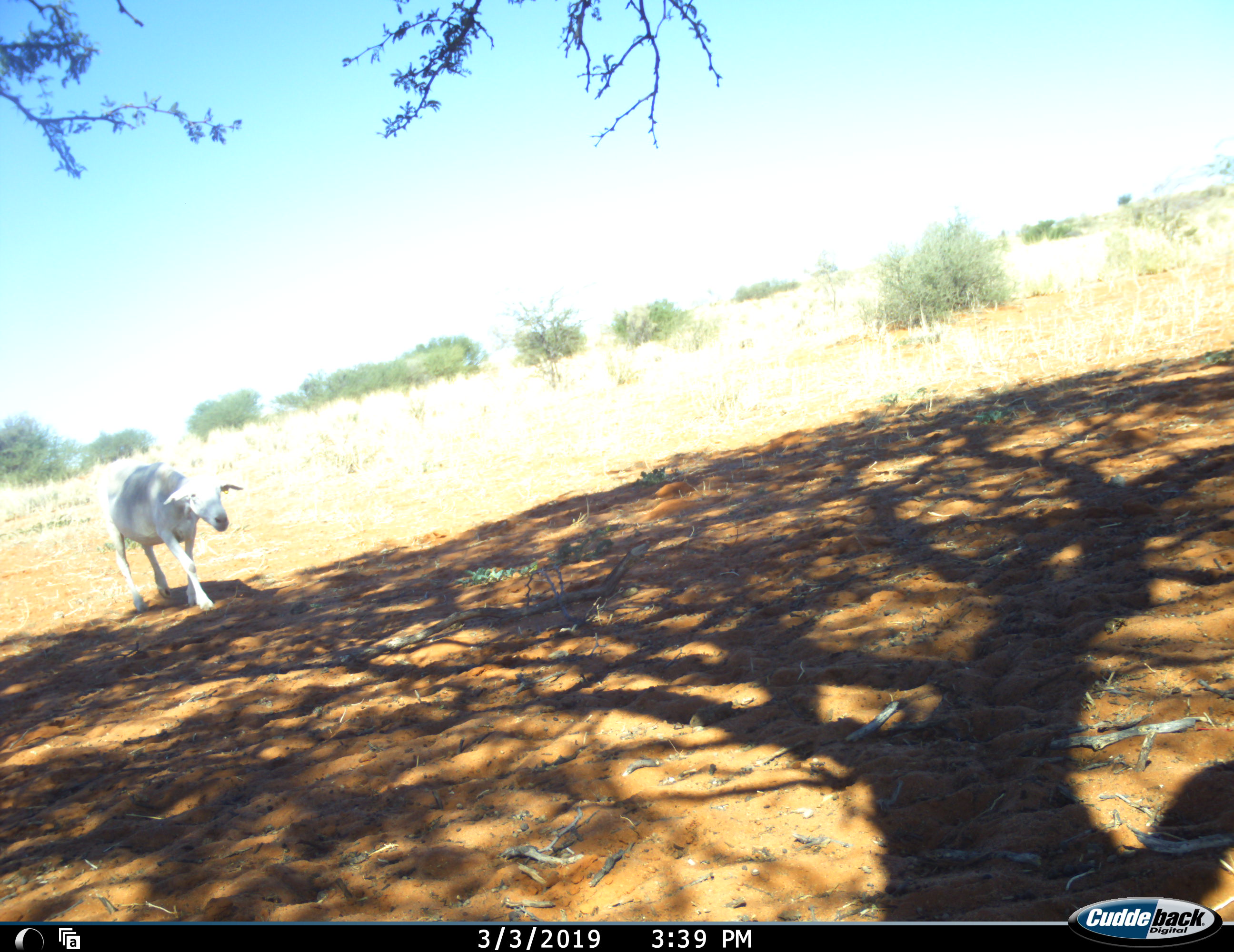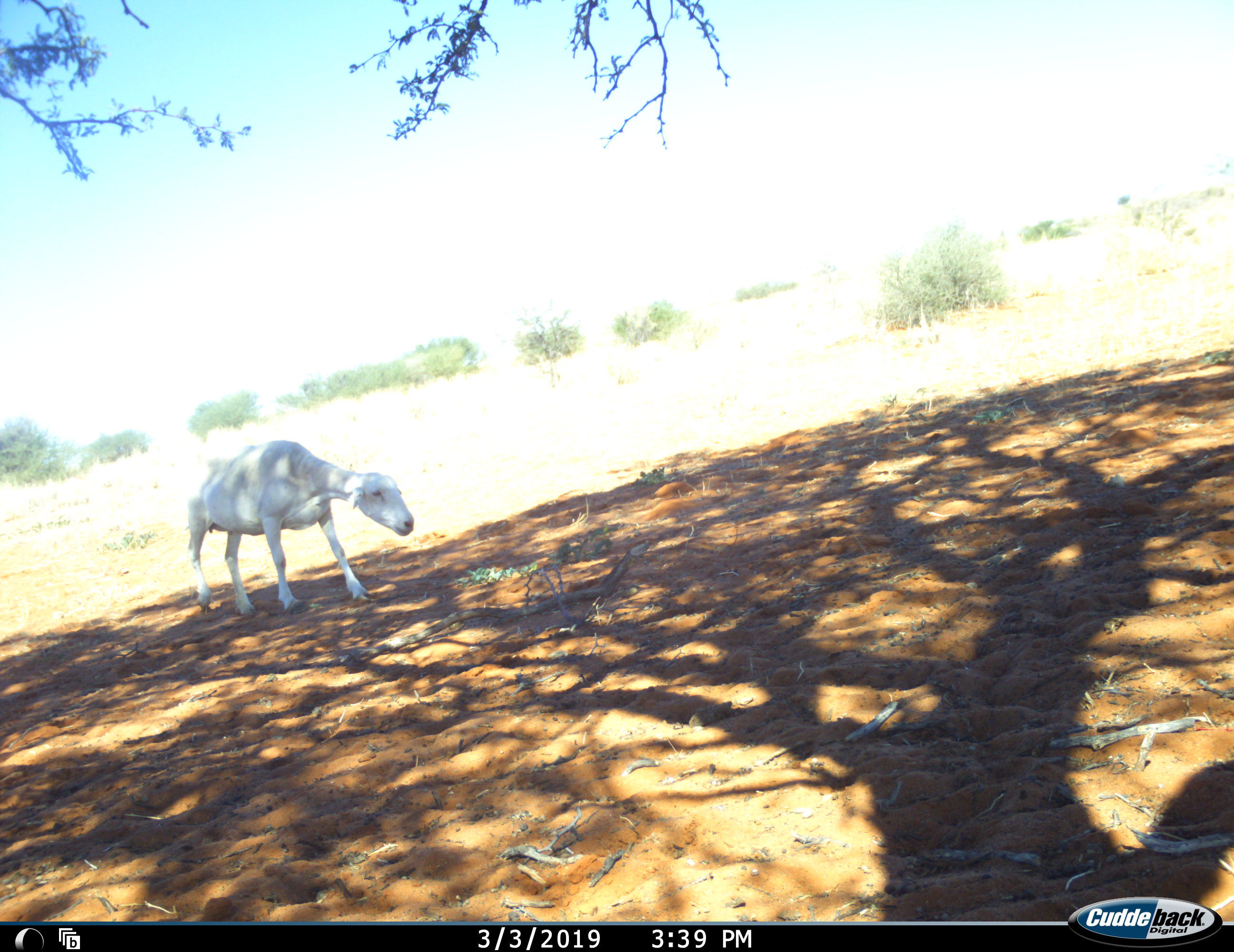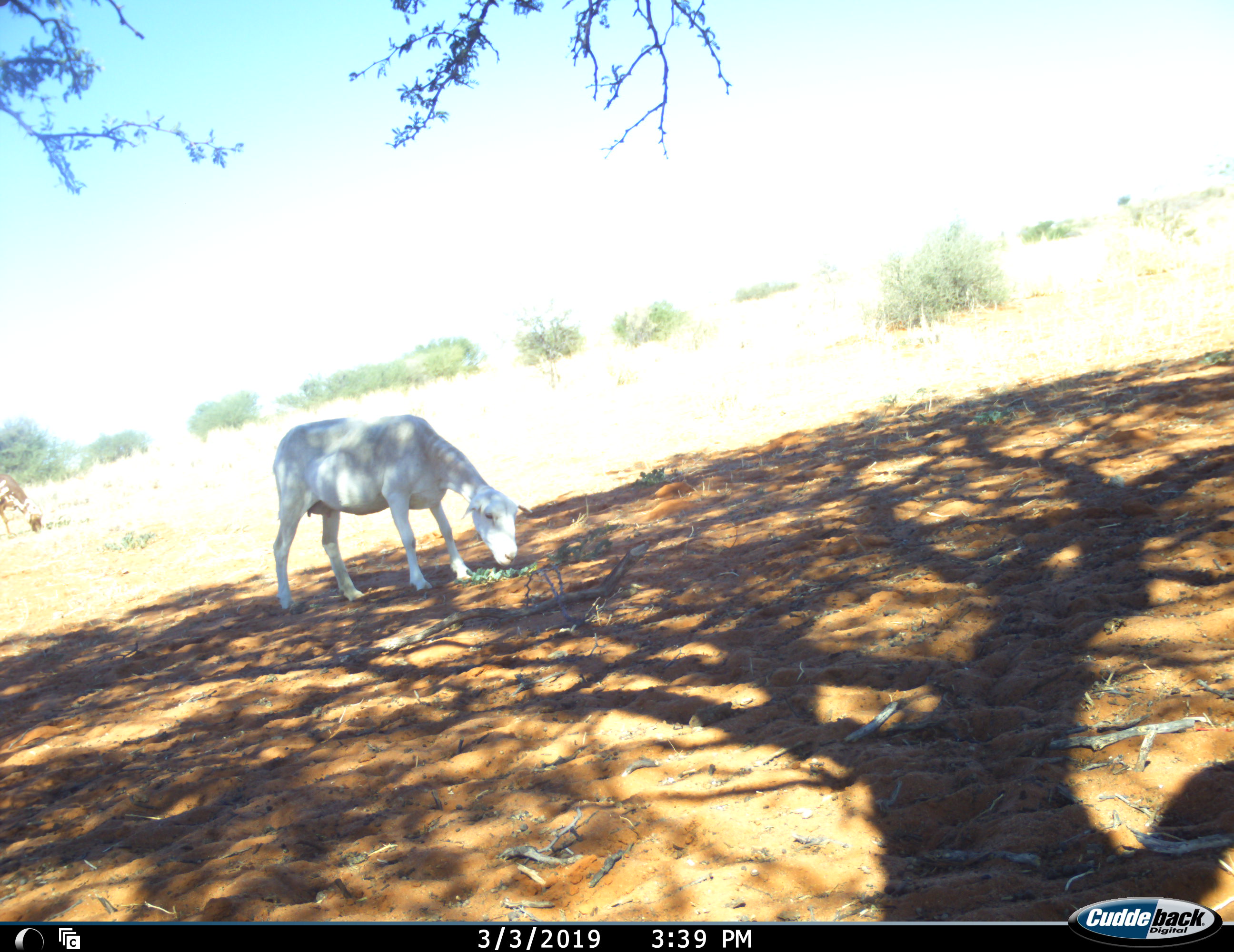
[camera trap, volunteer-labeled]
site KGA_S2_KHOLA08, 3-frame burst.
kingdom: Animalia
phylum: Chordata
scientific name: Vertebrata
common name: domestic animal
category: domesticanimal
Domesticanimal (domestic animal) (Vertebrata), count 1. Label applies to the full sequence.